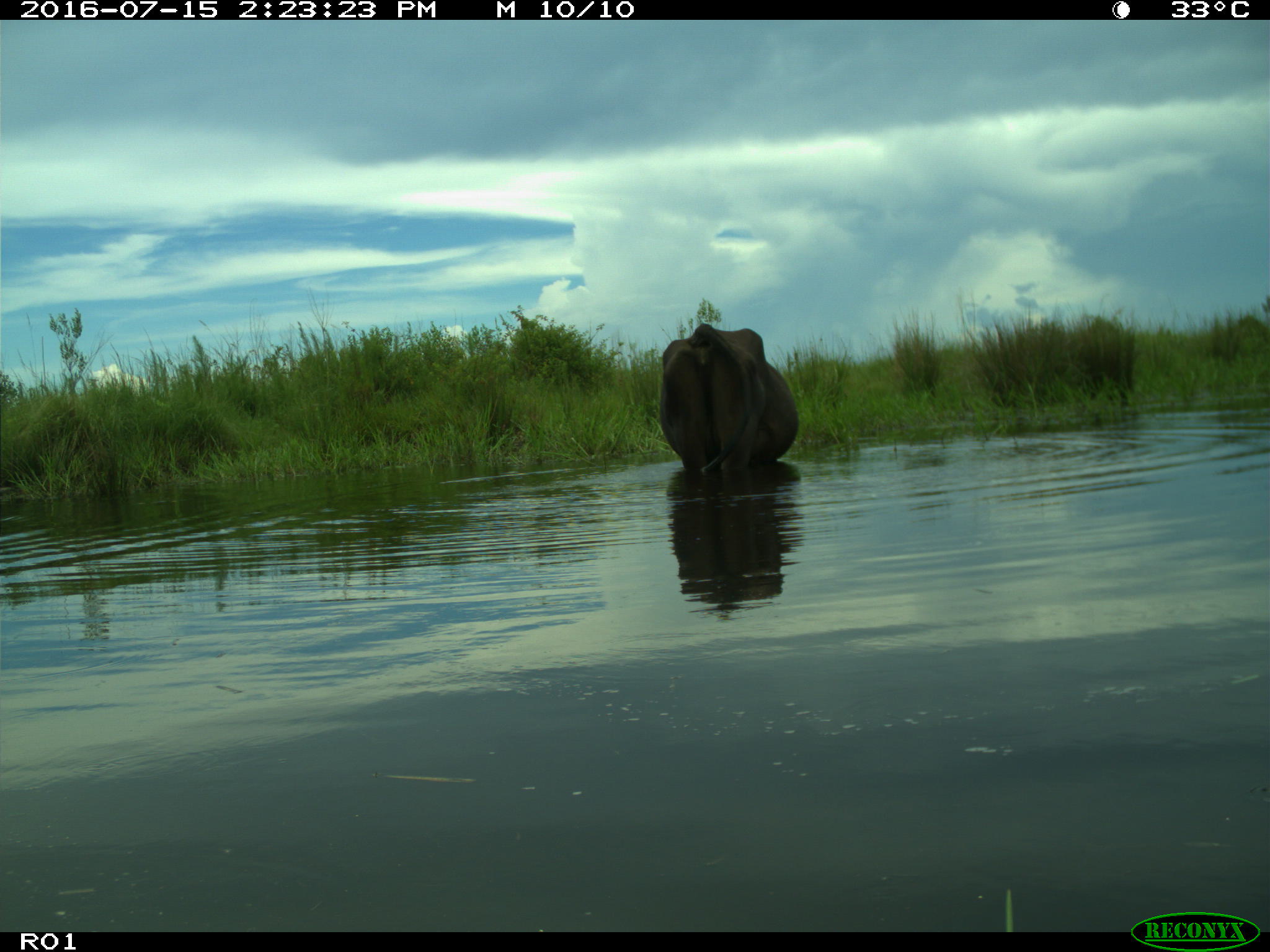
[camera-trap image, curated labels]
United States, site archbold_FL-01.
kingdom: Animalia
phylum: Chordata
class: Mammalia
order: Artiodactyla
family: Bovidae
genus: Bos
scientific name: Bos taurus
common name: domestic cow